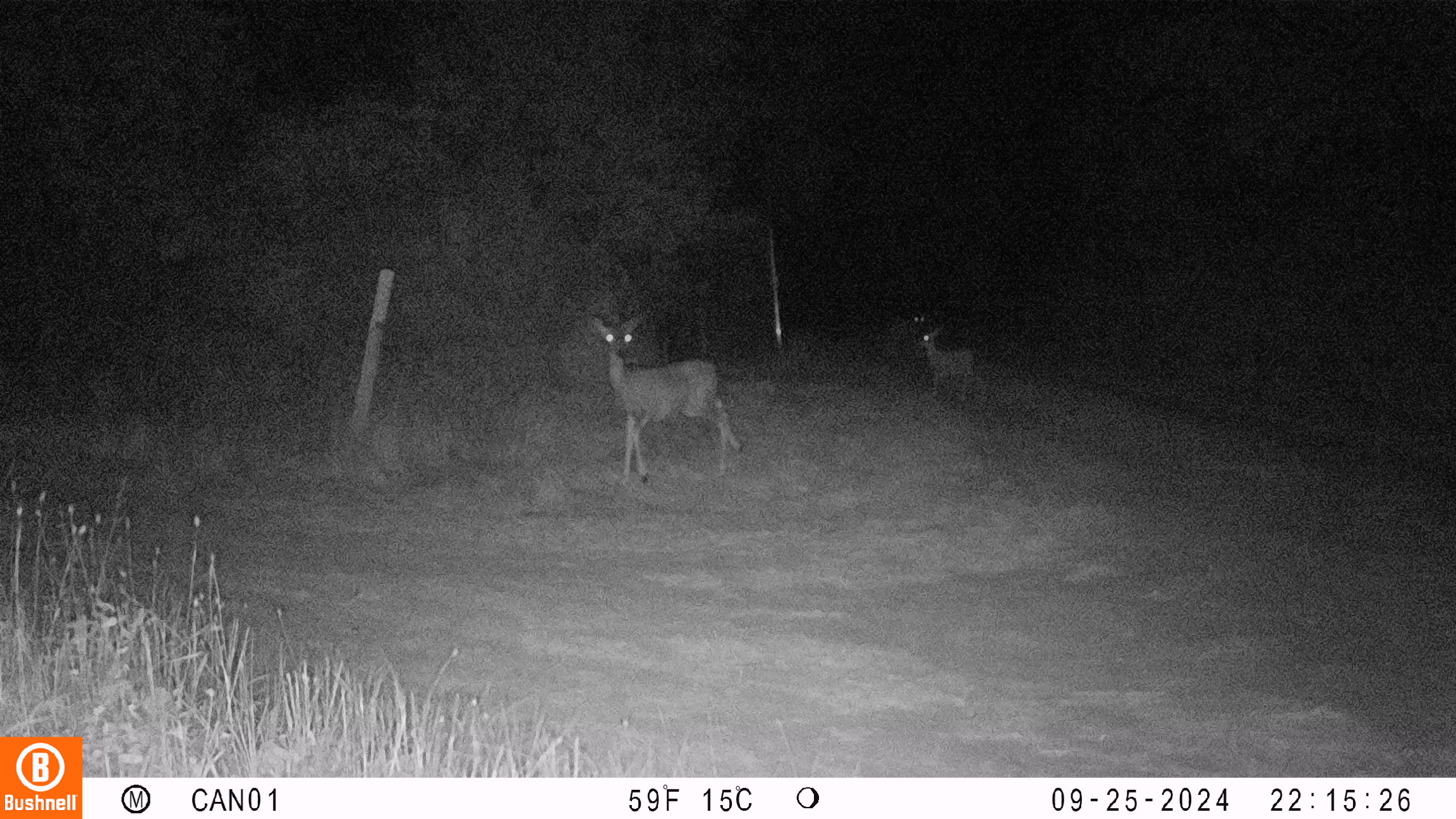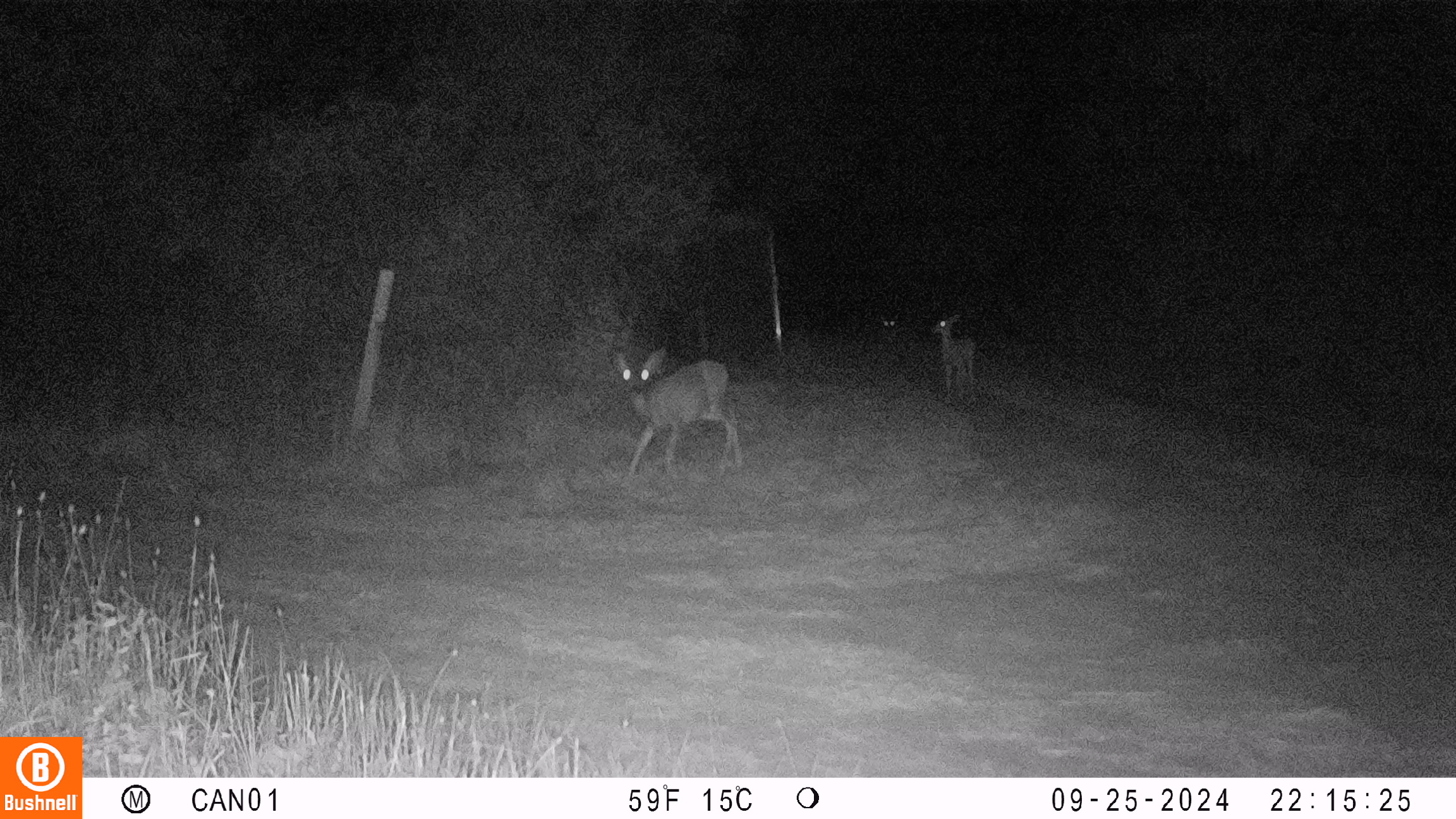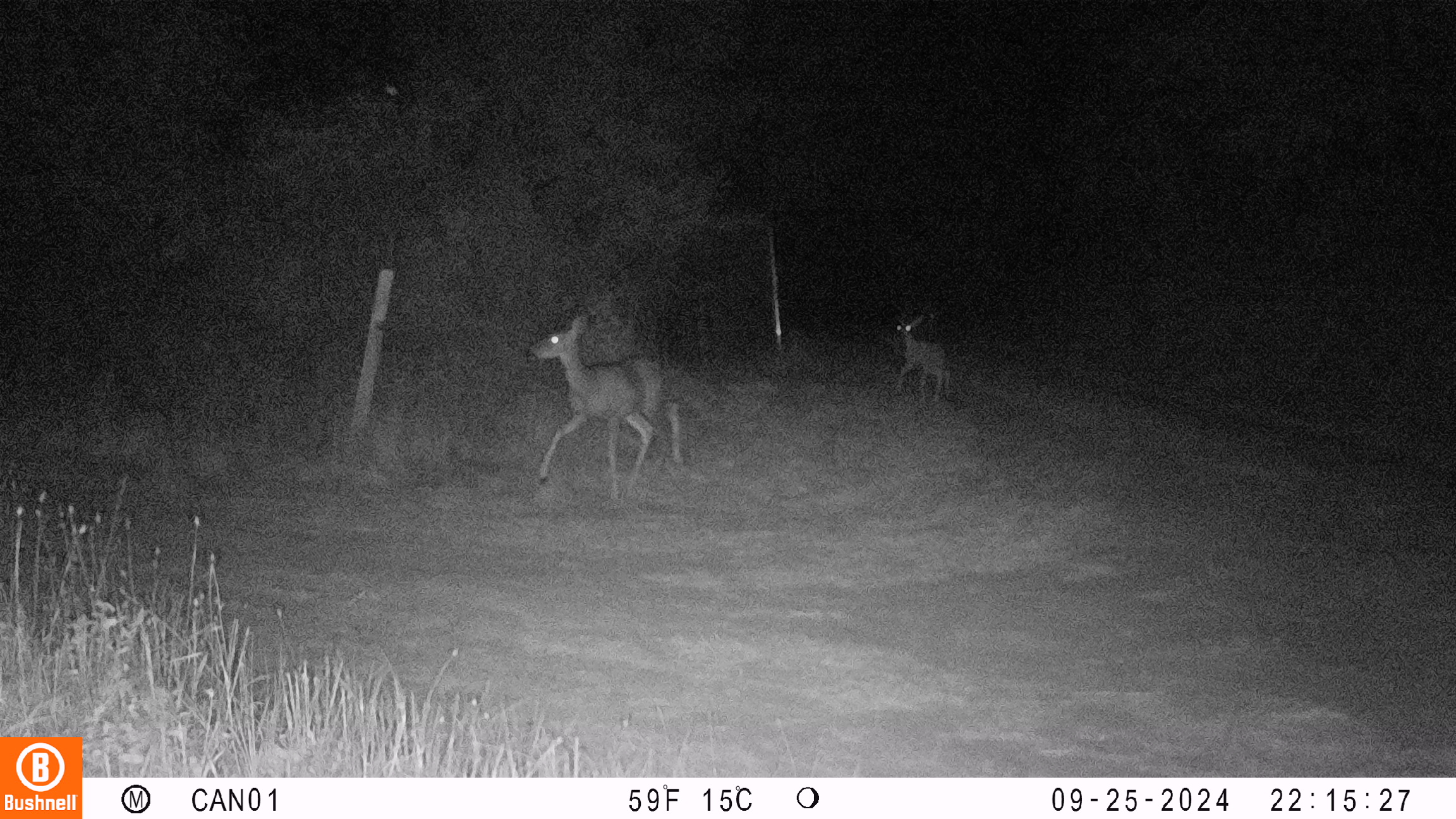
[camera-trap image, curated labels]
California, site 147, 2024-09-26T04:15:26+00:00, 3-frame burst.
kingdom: Animalia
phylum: Chordata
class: Mammalia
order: Artiodactyla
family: Cervidae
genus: Odocoileus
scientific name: Odocoileus hemionus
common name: mule deer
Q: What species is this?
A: Mule deer (Odocoileus hemionus).